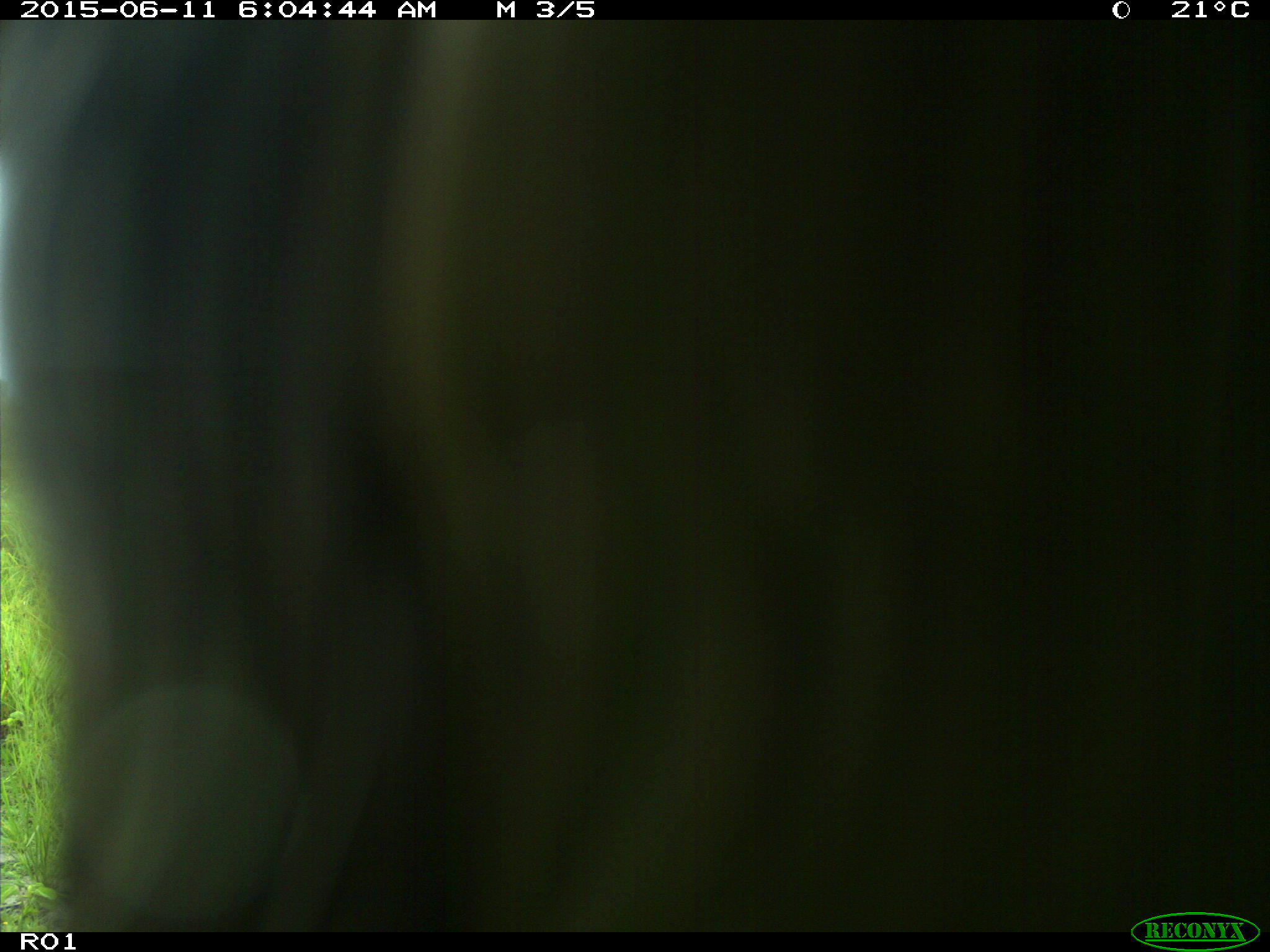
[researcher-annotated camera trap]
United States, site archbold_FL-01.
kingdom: Animalia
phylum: Chordata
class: Mammalia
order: Artiodactyla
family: Bovidae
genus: Bos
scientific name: Bos taurus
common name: domestic cow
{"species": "Bos taurus (domestic cow)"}